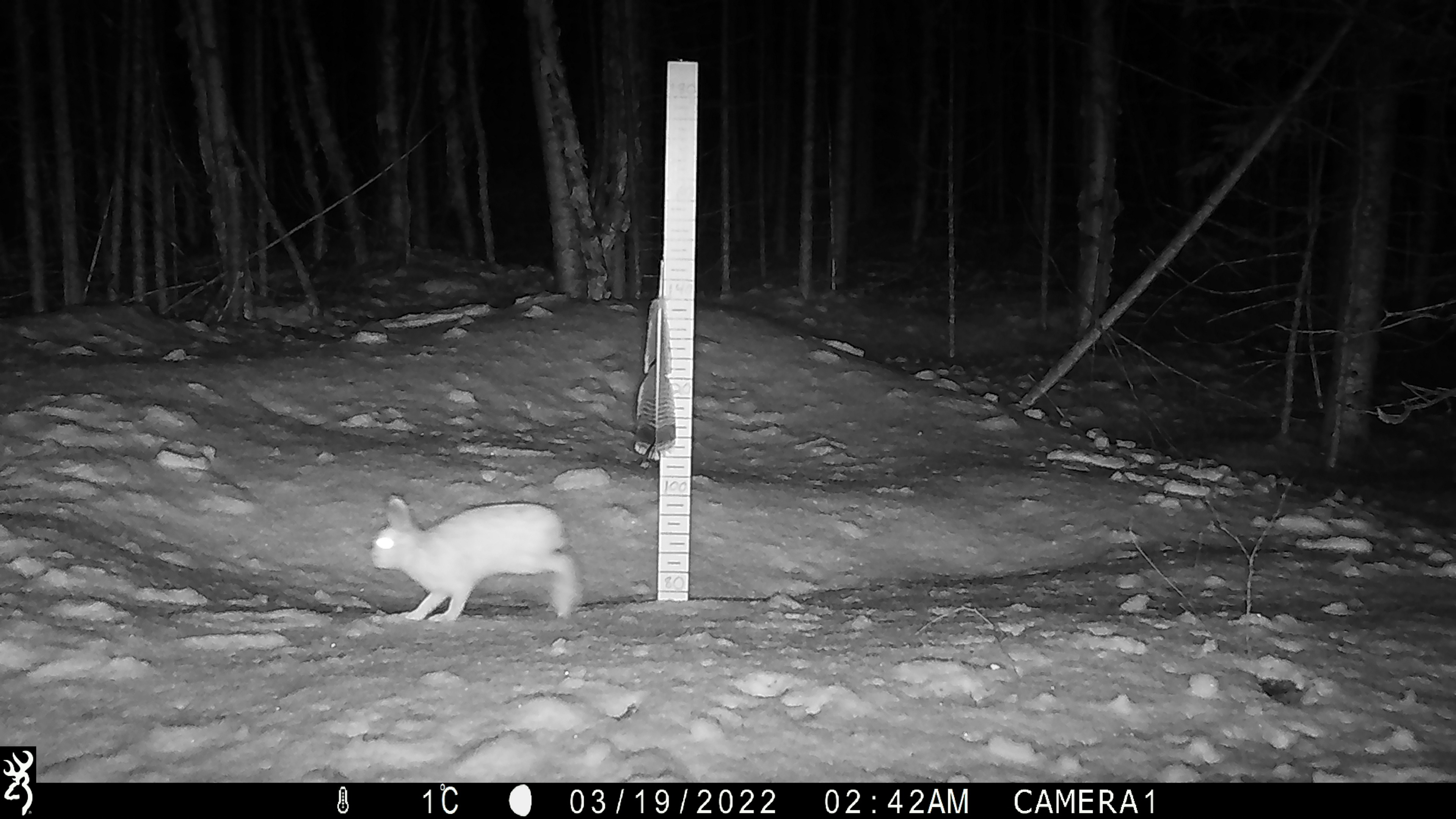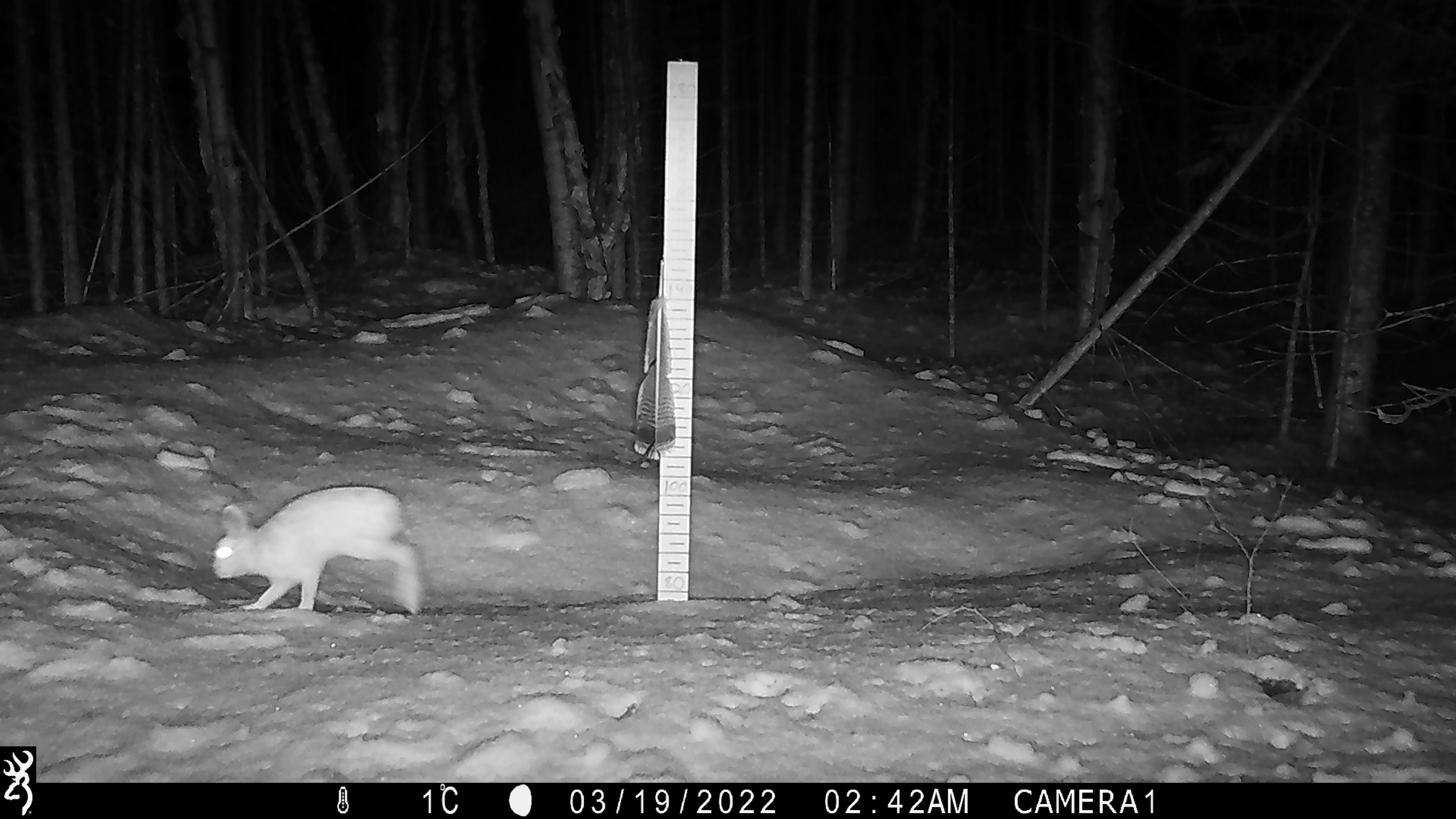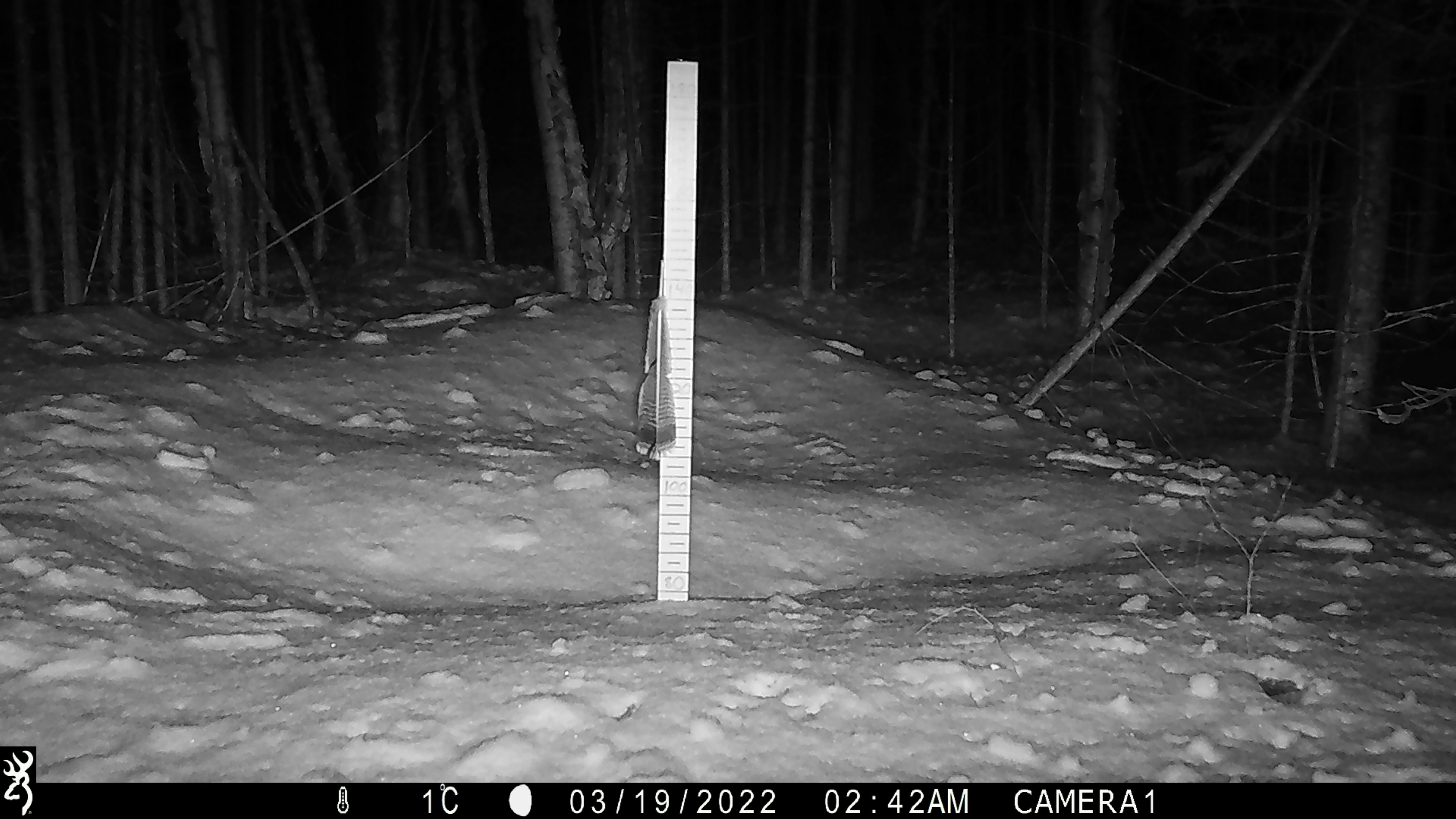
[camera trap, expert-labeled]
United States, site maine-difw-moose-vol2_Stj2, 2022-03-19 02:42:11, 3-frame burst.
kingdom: Animalia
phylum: Chordata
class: Mammalia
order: Lagomorpha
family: Leporidae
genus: Lepus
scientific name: Lepus americanus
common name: snowshoe hare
Snowshoe hare (Lepus americanus).